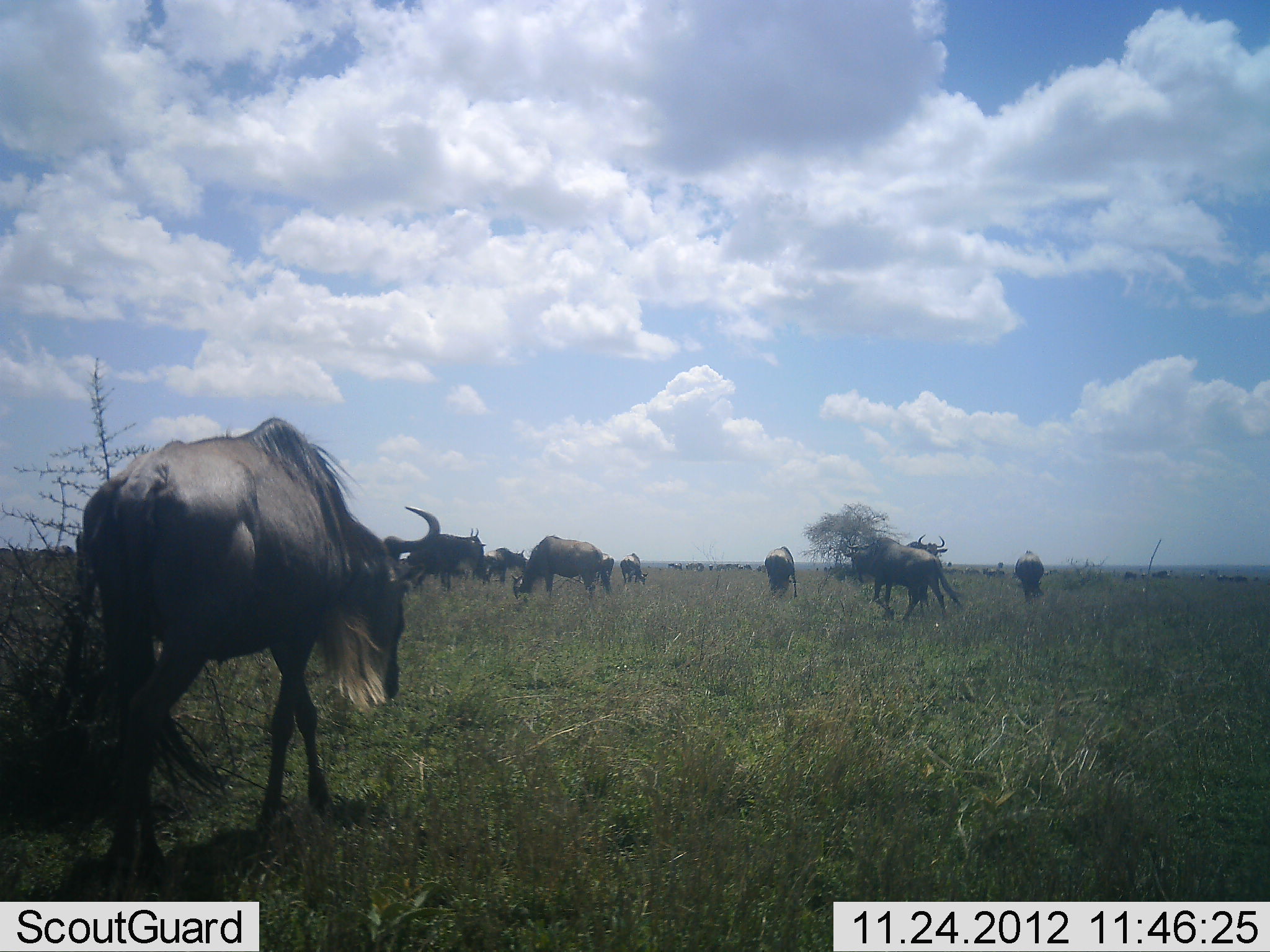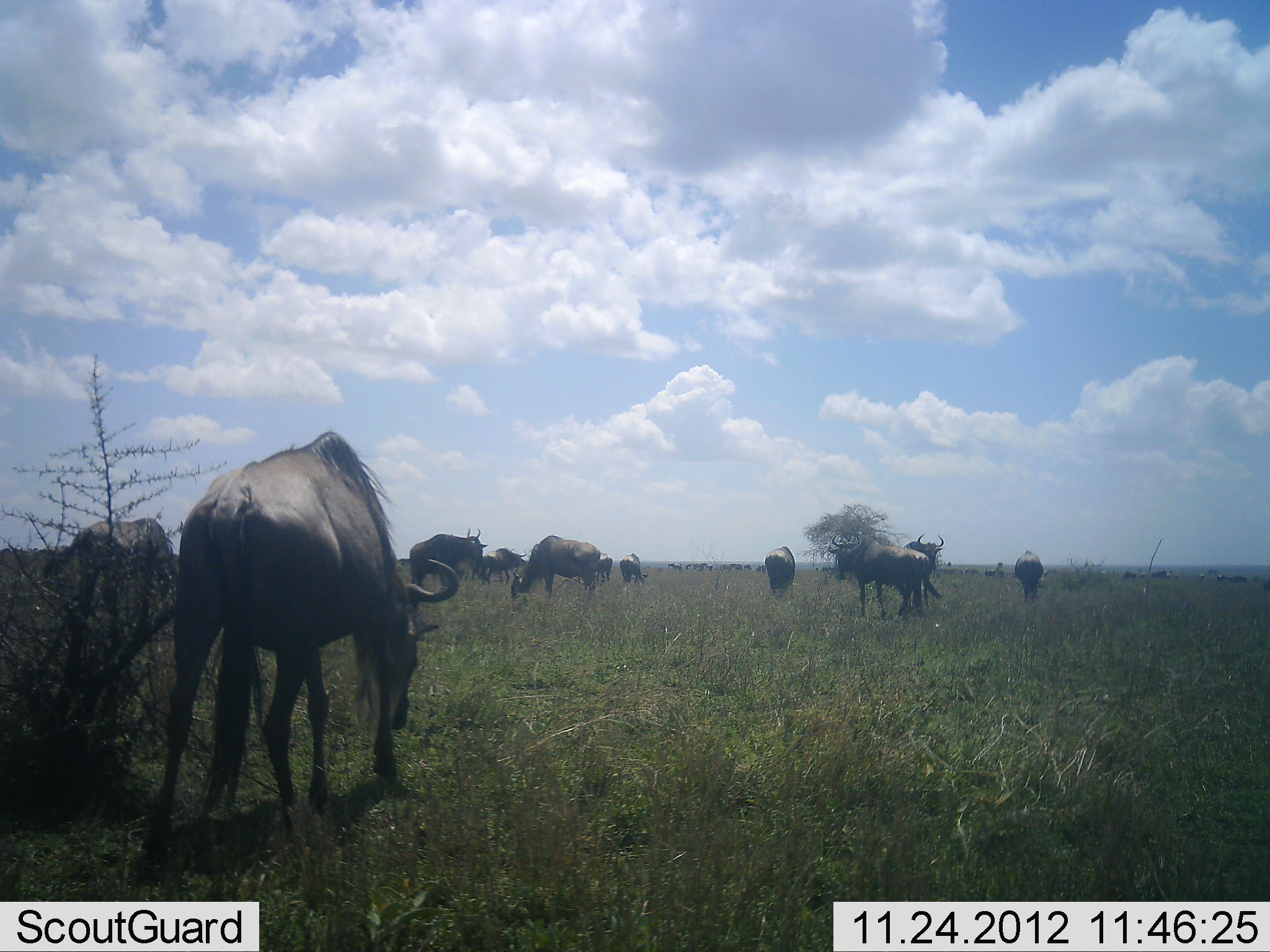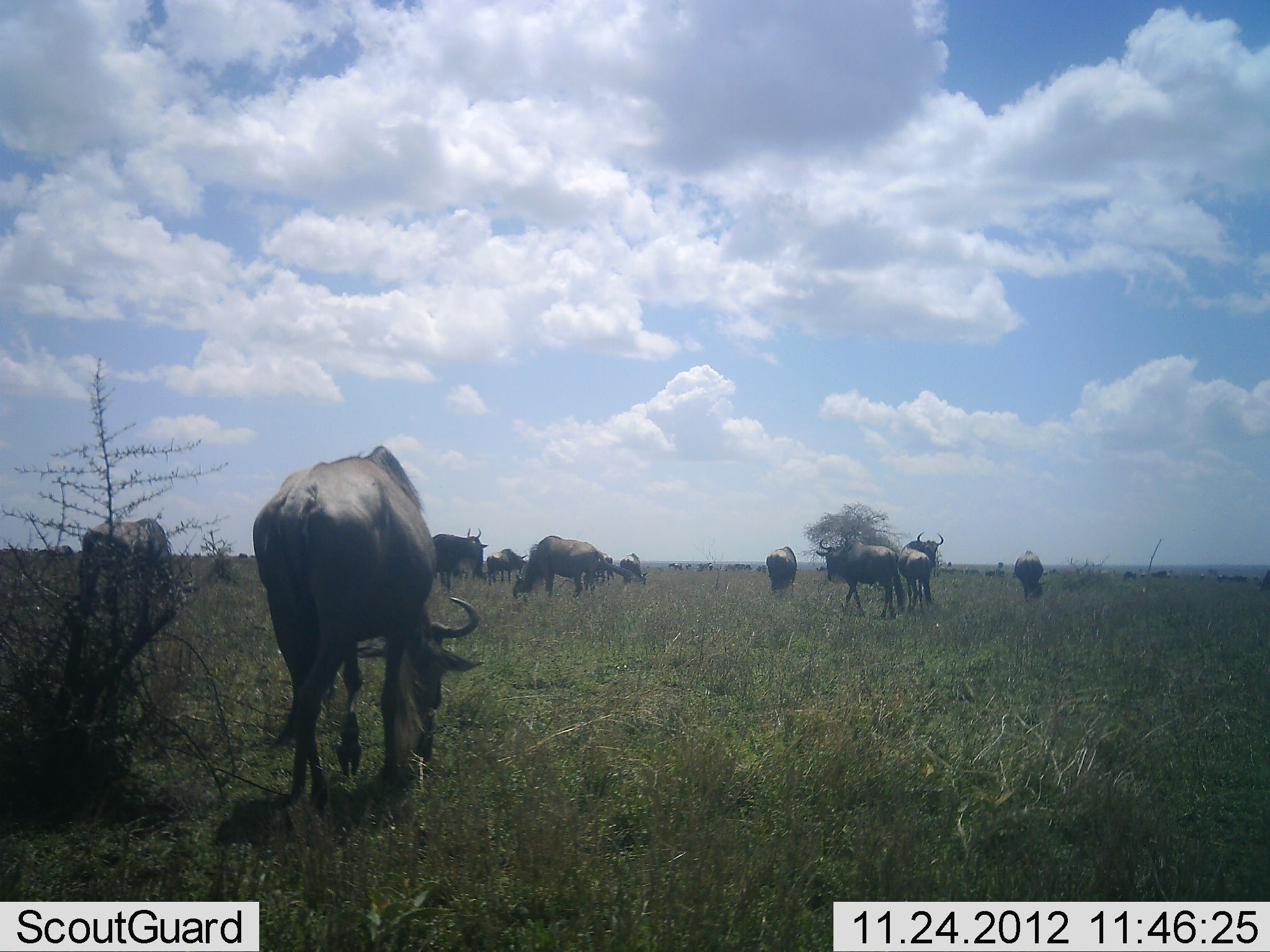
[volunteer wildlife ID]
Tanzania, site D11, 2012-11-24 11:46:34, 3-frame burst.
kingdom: Animalia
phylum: Chordata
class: Mammalia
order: Artiodactyla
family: Bovidae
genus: Connochaetes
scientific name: Connochaetes taurinus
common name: blue wildebeest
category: wildebeest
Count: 11-50.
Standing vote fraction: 70%.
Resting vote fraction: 0%.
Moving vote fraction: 60%.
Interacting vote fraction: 0%.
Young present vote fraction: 0%.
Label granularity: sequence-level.